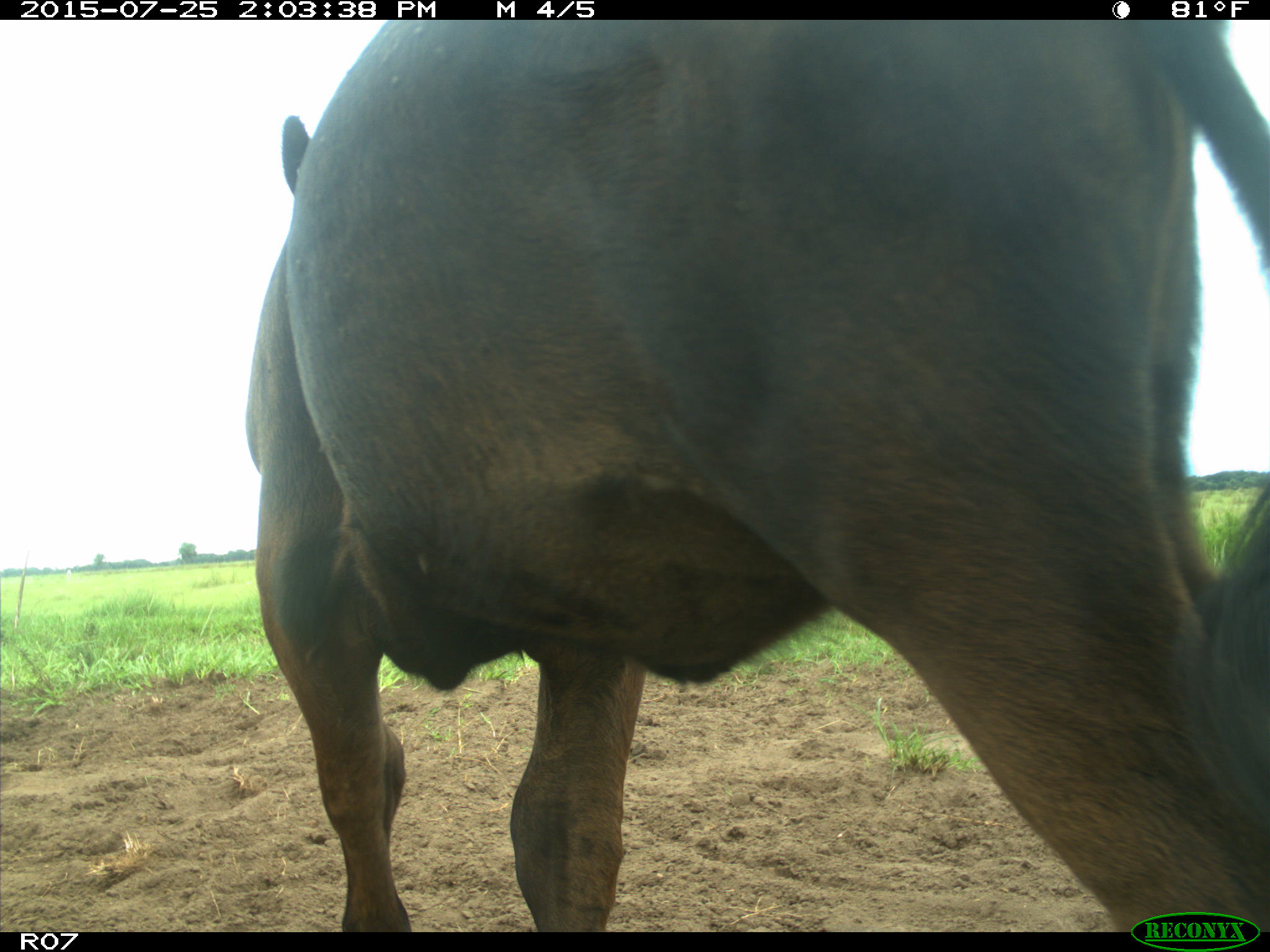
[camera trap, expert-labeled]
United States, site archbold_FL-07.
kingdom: Animalia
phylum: Chordata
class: Mammalia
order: Artiodactyla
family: Bovidae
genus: Bos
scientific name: Bos taurus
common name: domestic cow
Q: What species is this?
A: Bos taurus (domestic cow).